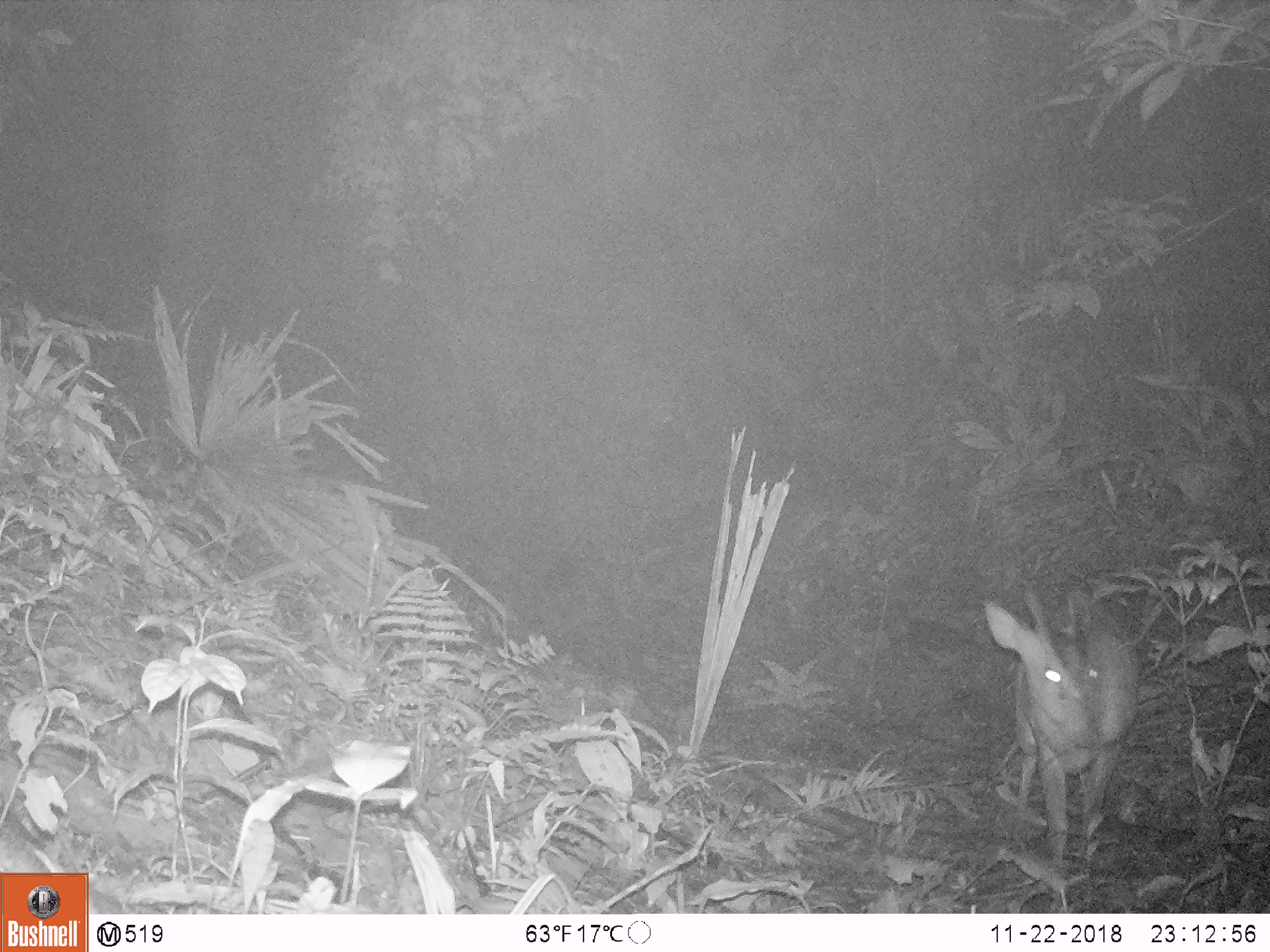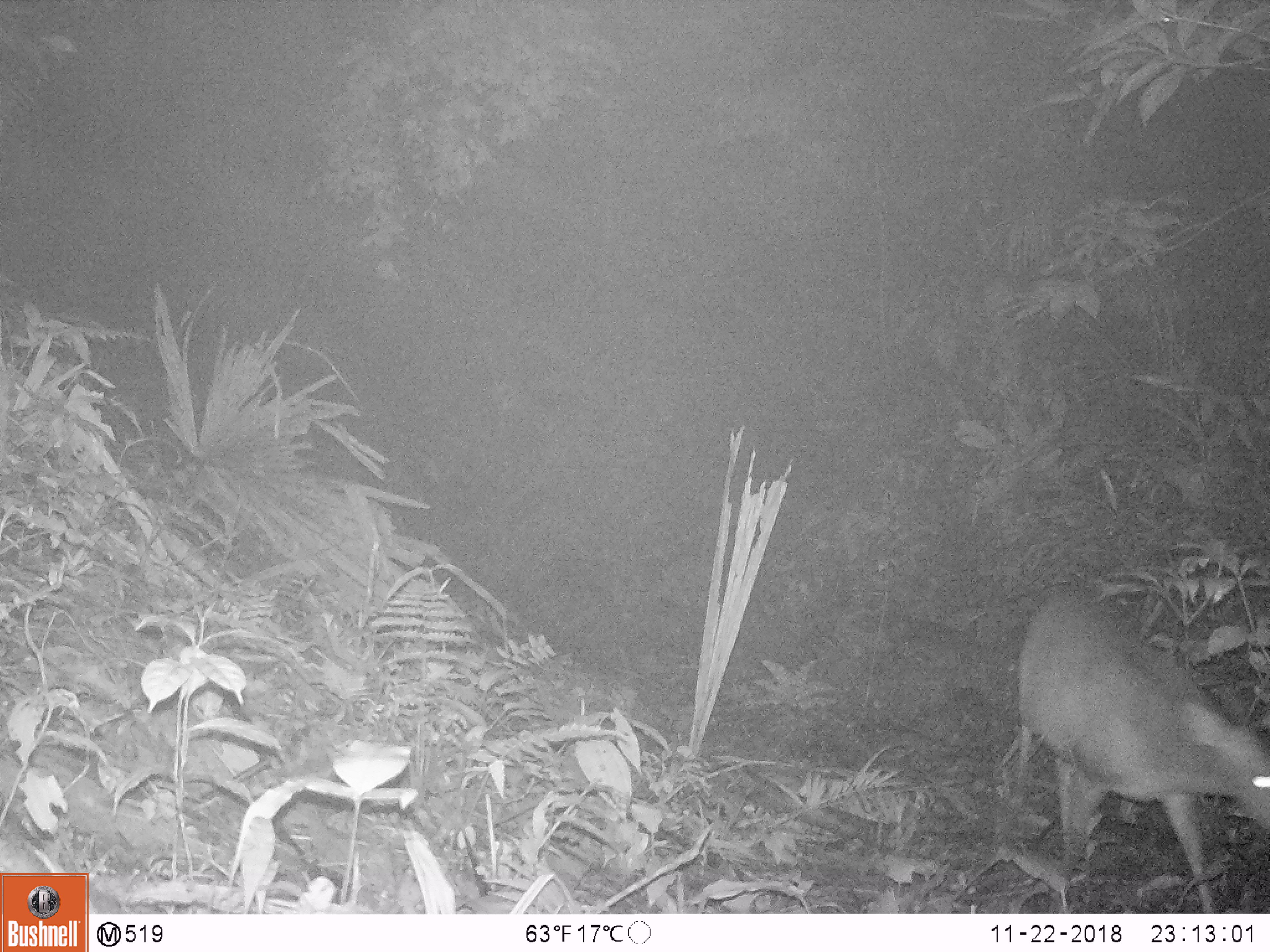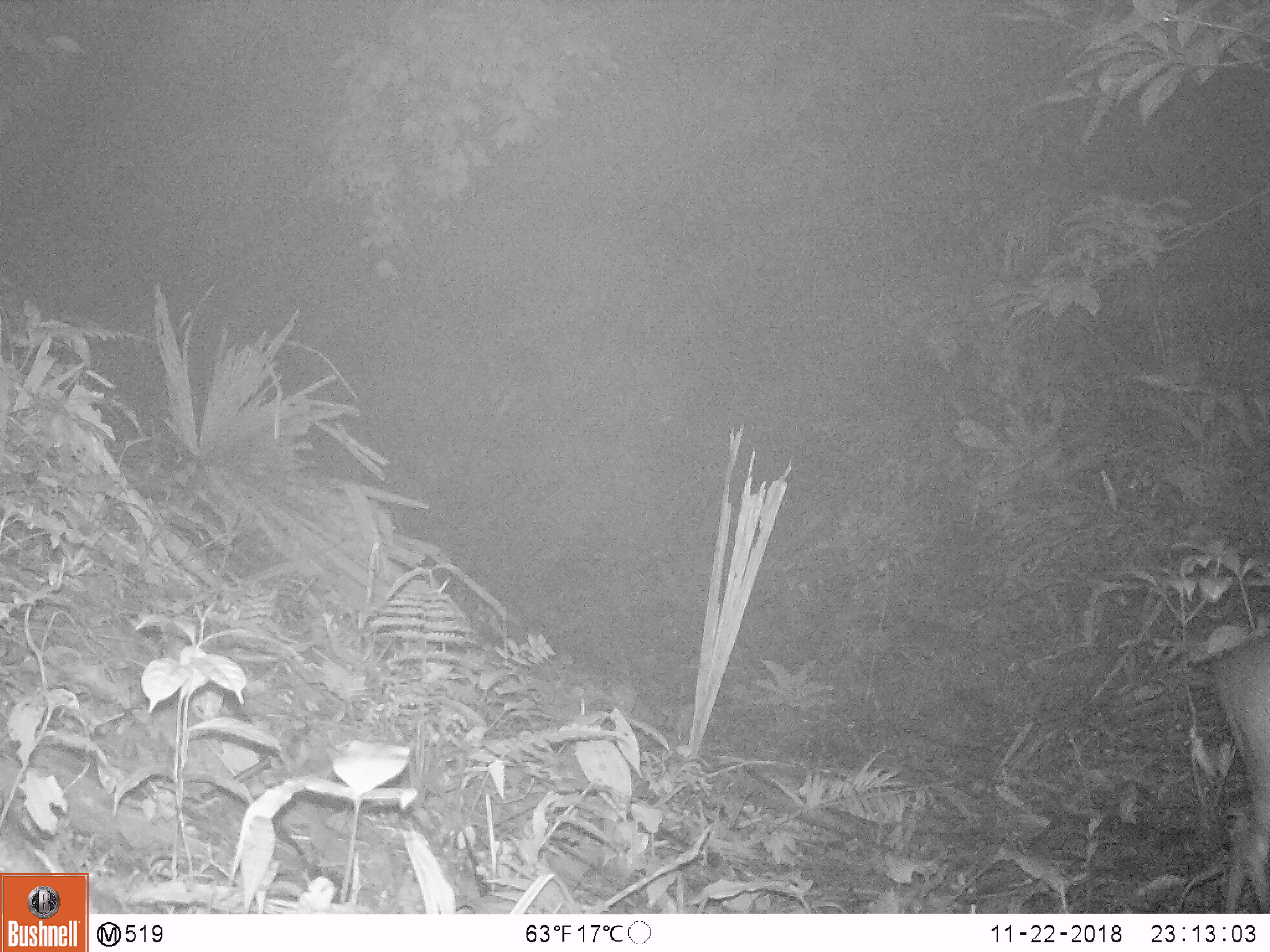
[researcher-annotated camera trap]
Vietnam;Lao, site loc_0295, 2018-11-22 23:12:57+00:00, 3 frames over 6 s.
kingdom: Animalia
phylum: Chordata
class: Mammalia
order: Artiodactyla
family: Cervidae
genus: Muntiacus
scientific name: Muntiacus vuquangensis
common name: large-antlered muntjac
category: large antlered muntjac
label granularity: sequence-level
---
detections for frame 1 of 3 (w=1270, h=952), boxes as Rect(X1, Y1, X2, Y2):
large antlered muntjac: Rect(985, 585, 1137, 870)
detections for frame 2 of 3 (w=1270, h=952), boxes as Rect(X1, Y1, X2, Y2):
large antlered muntjac: Rect(1014, 584, 1270, 913)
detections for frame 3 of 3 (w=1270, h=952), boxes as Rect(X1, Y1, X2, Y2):
large antlered muntjac: Rect(1213, 638, 1270, 913)